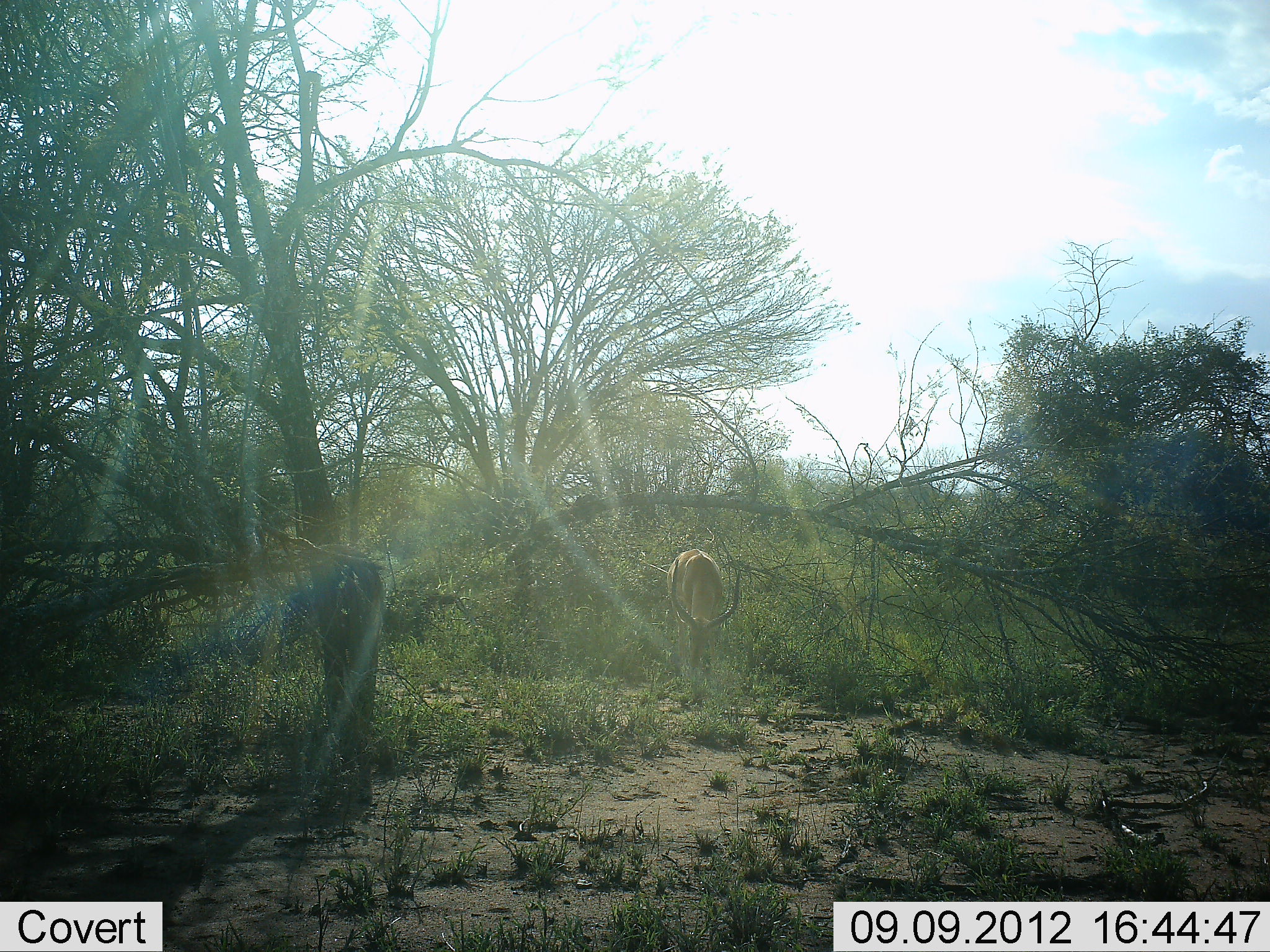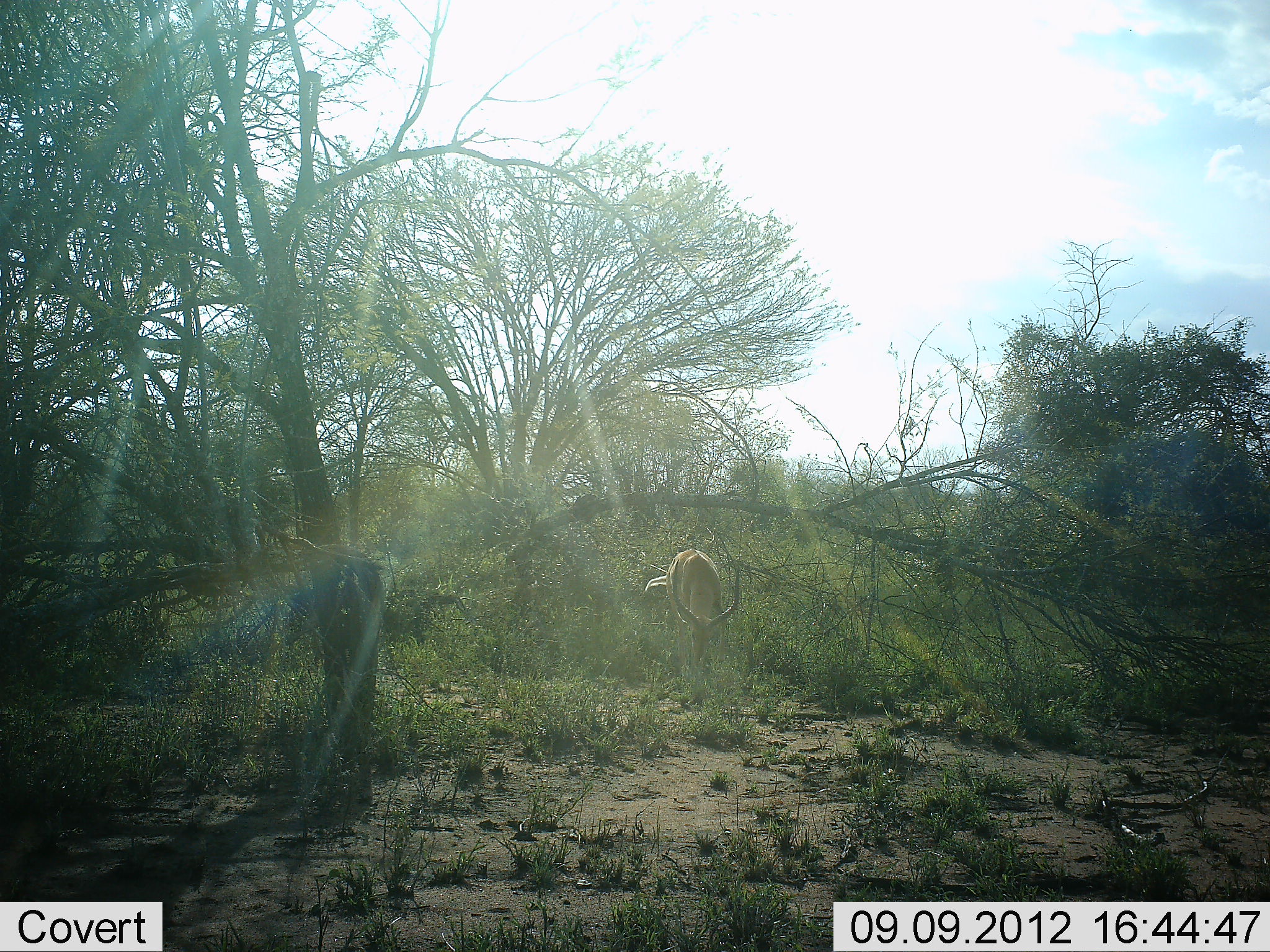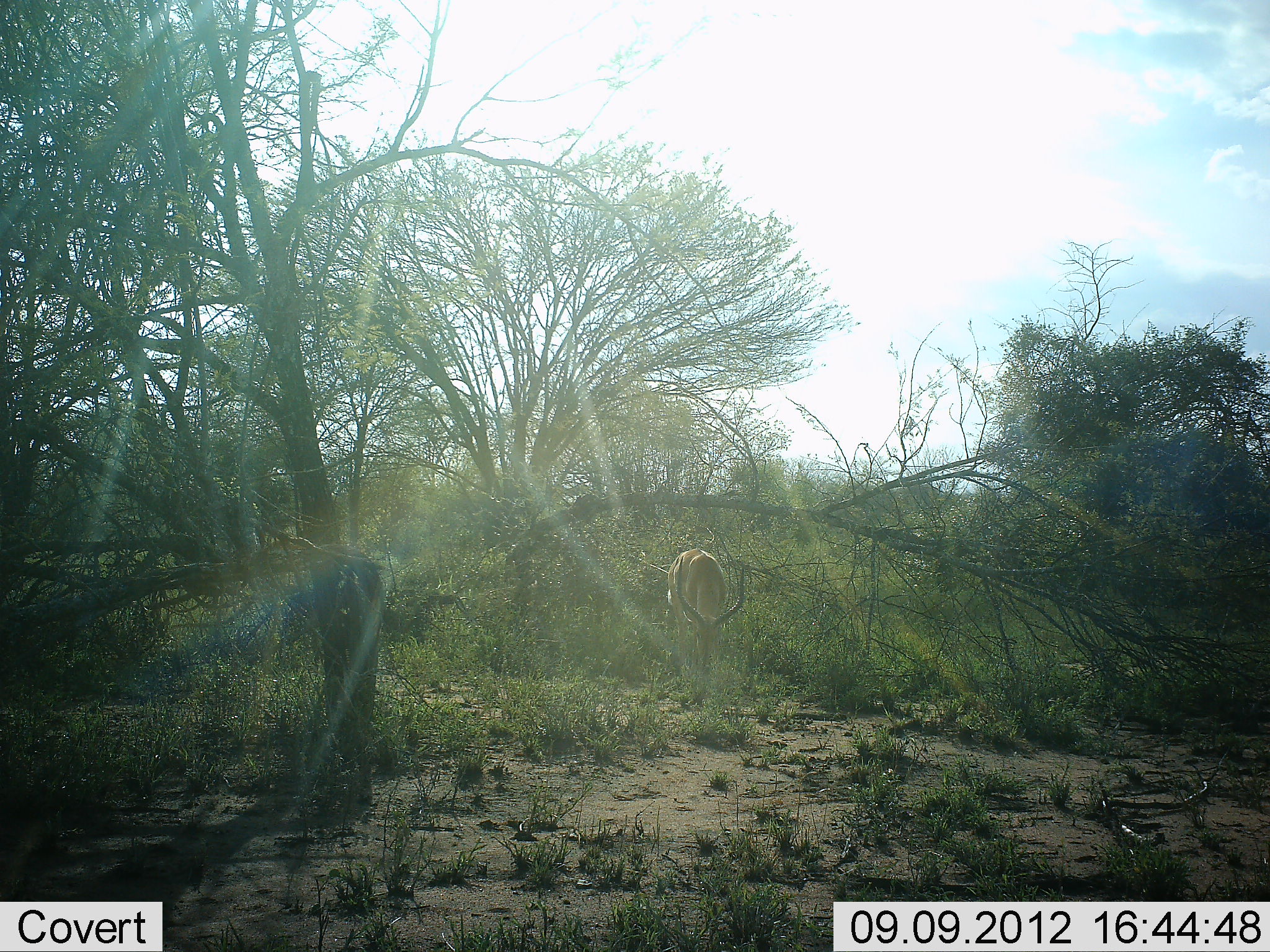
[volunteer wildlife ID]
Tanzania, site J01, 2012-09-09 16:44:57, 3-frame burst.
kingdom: Animalia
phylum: Chordata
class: Mammalia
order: Artiodactyla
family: Bovidae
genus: Aepyceros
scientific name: Aepyceros melampus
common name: impala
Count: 1.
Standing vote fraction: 40%.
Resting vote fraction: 0%.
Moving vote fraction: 10%.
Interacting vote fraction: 0%.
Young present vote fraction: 0%.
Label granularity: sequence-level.